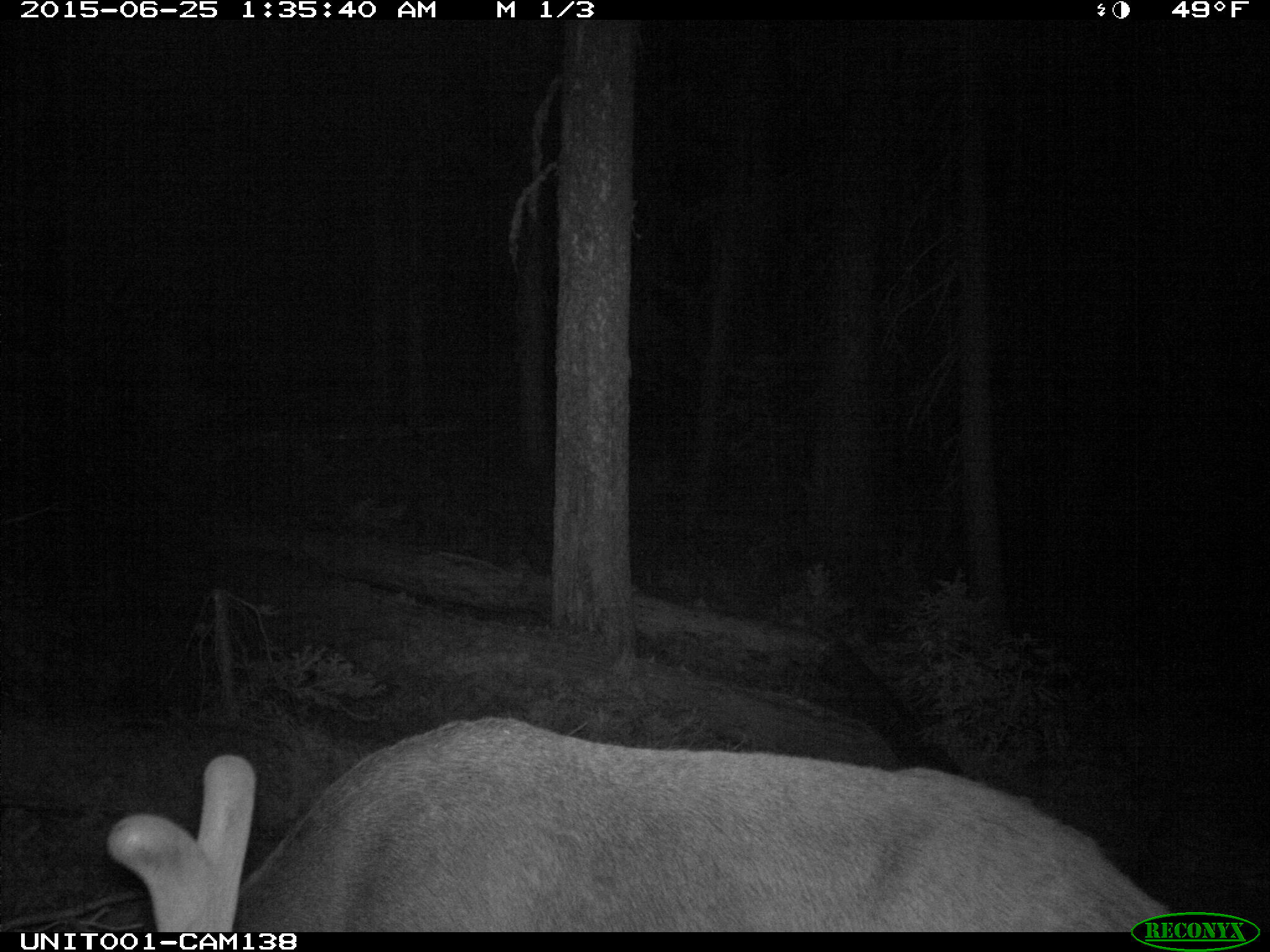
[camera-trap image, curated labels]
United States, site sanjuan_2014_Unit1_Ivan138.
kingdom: Animalia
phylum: Chordata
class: Mammalia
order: Artiodactyla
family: Cervidae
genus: Cervus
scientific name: Cervus elaphus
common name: red deer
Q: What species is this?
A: Cervus elaphus (red deer).